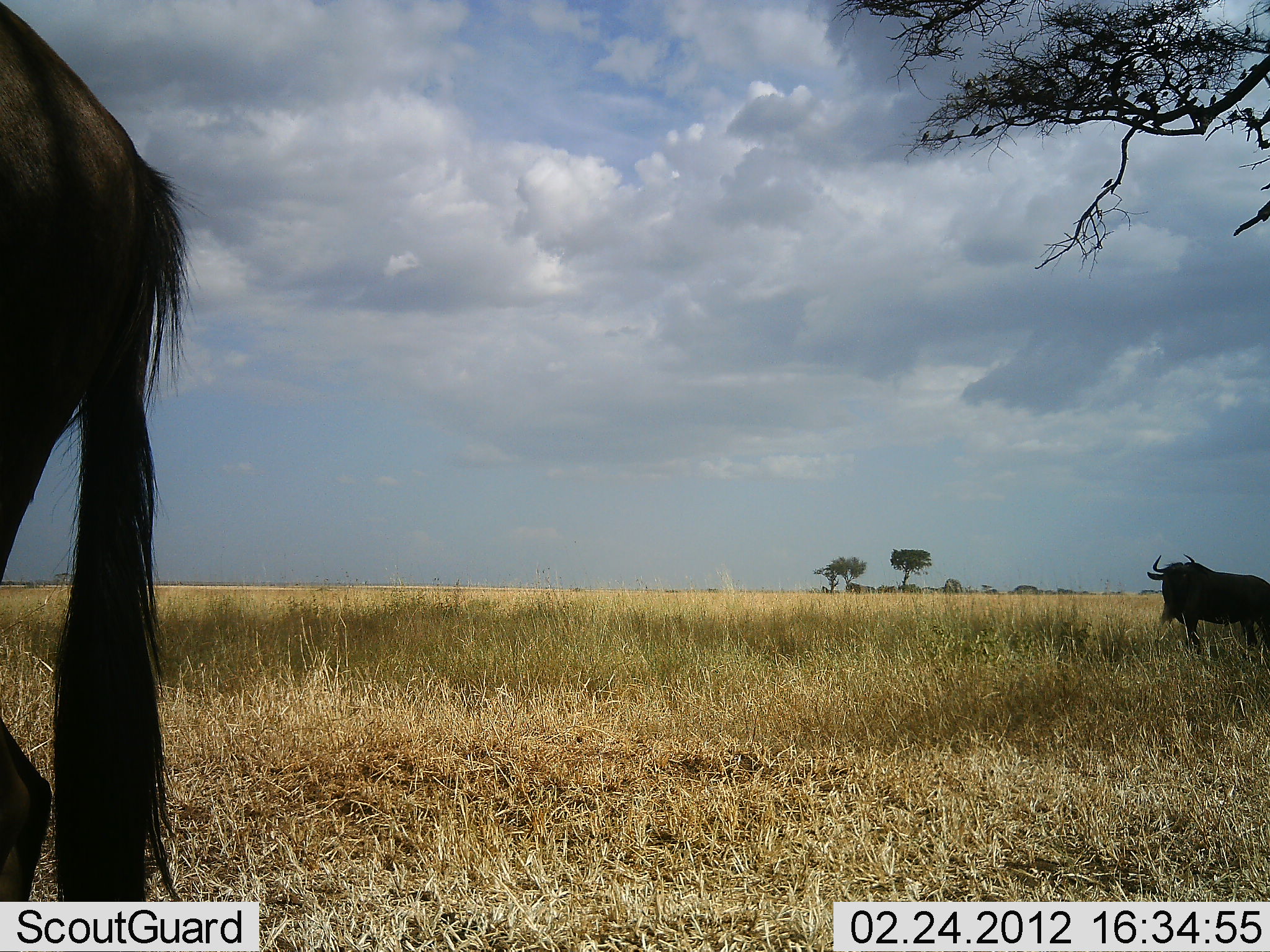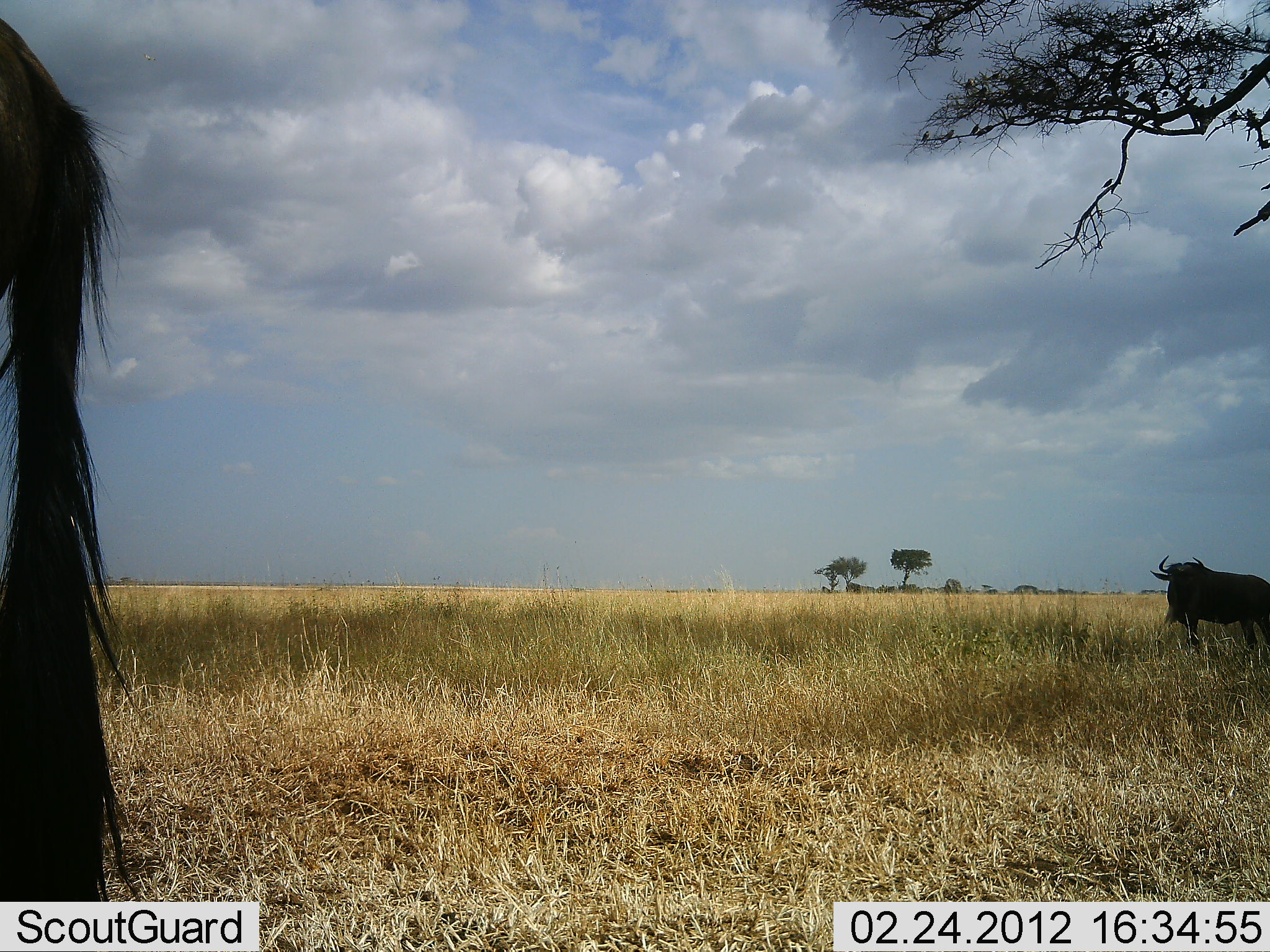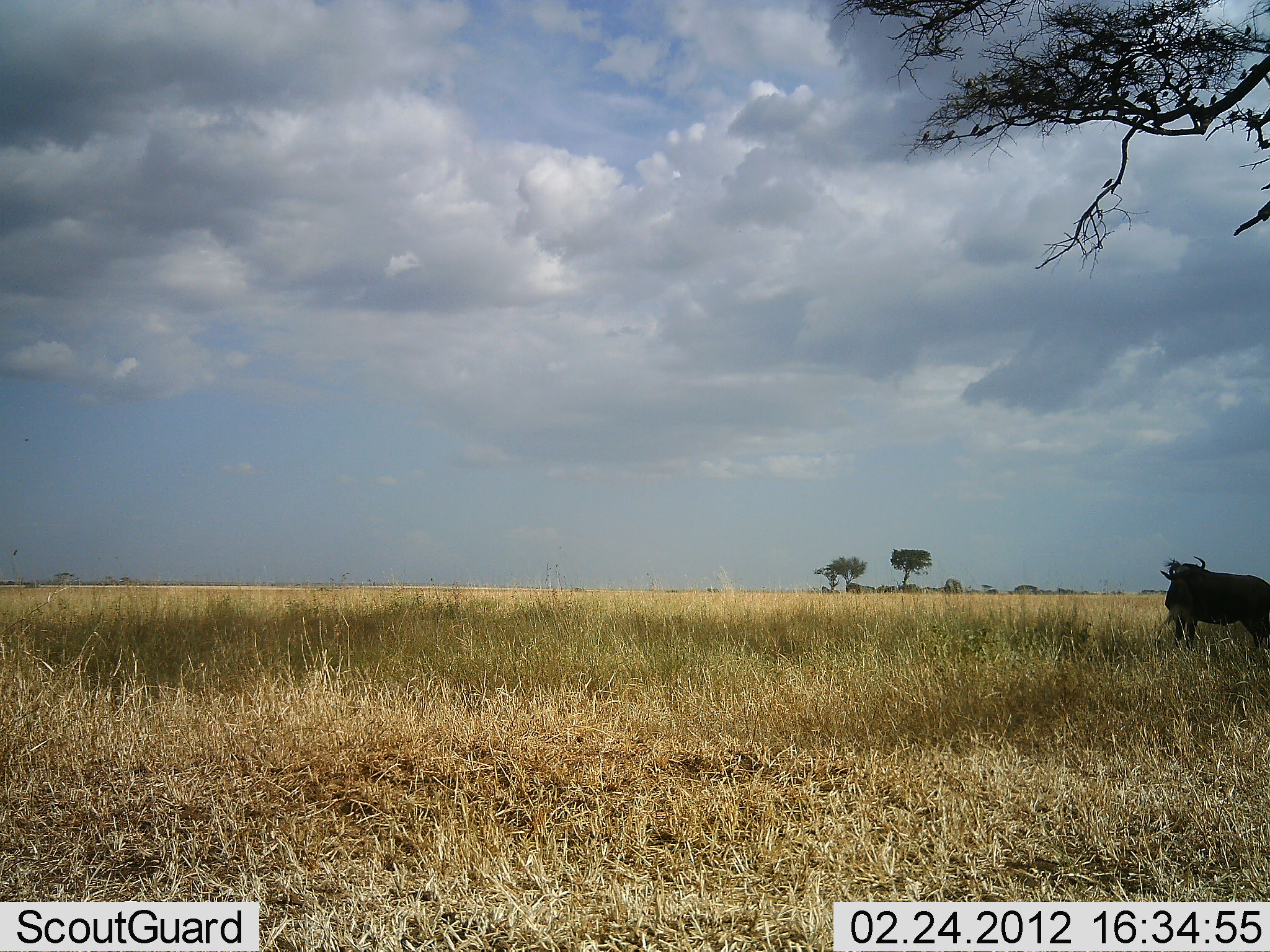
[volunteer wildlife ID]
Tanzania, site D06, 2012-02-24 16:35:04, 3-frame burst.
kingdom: Animalia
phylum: Chordata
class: Mammalia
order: Artiodactyla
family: Bovidae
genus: Connochaetes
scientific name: Connochaetes taurinus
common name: blue wildebeest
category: wildebeest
Wildebeest (blue wildebeest) (Connochaetes taurinus), count 2. Behavior (volunteer vote fractions): standing 65%, resting 10%, moving 45%, interacting 0%. Young present (vote fraction): 0%. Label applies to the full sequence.